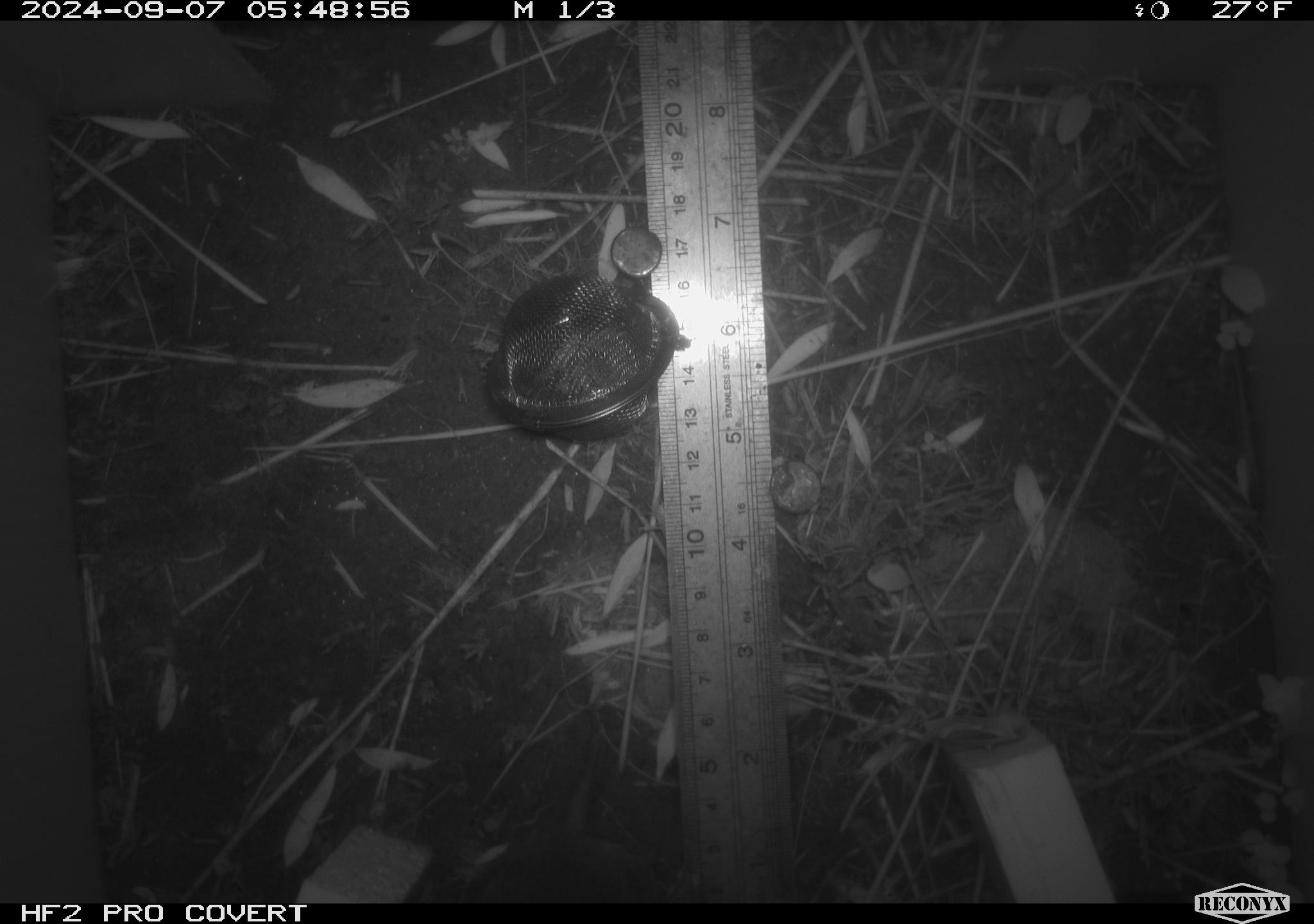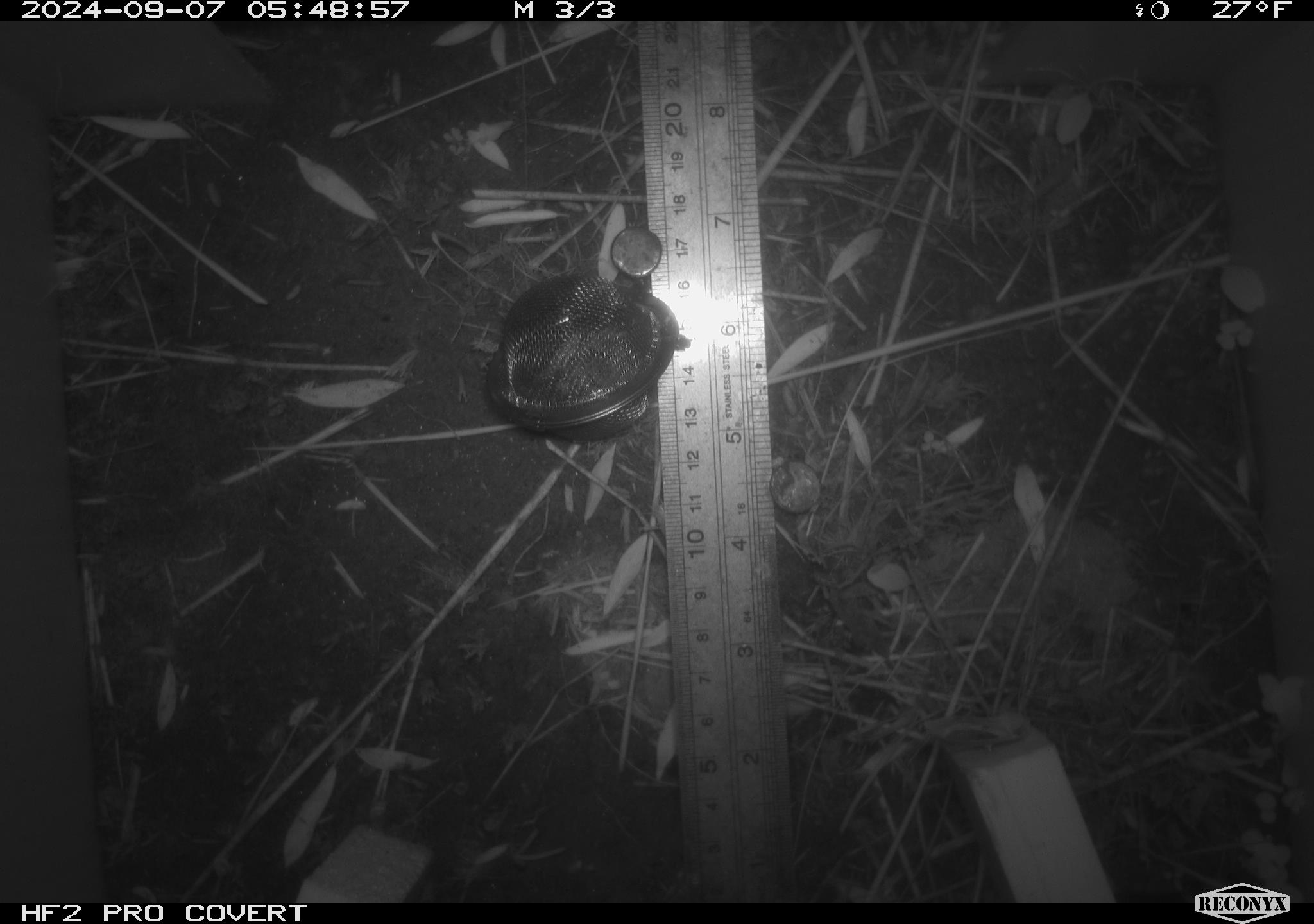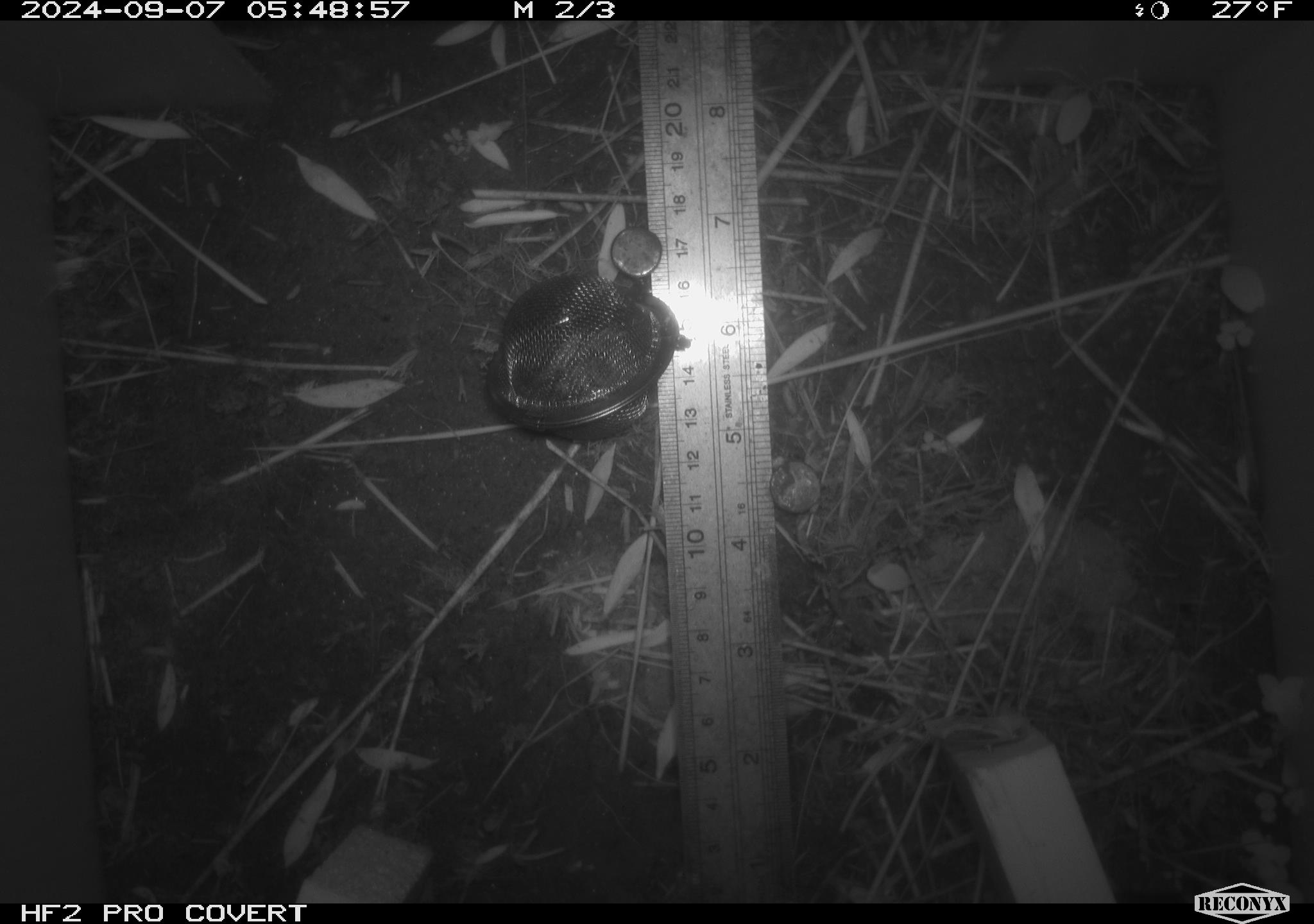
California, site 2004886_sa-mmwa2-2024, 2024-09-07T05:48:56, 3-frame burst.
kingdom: Animalia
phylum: Chordata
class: Mammalia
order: Rodentia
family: Cricetidae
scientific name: Arvicolinae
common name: voles, lemmings, and muskrats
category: arvicolinae subfamily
Arvicolinae subfamily (voles, lemmings, and muskrats) (Arvicolinae).